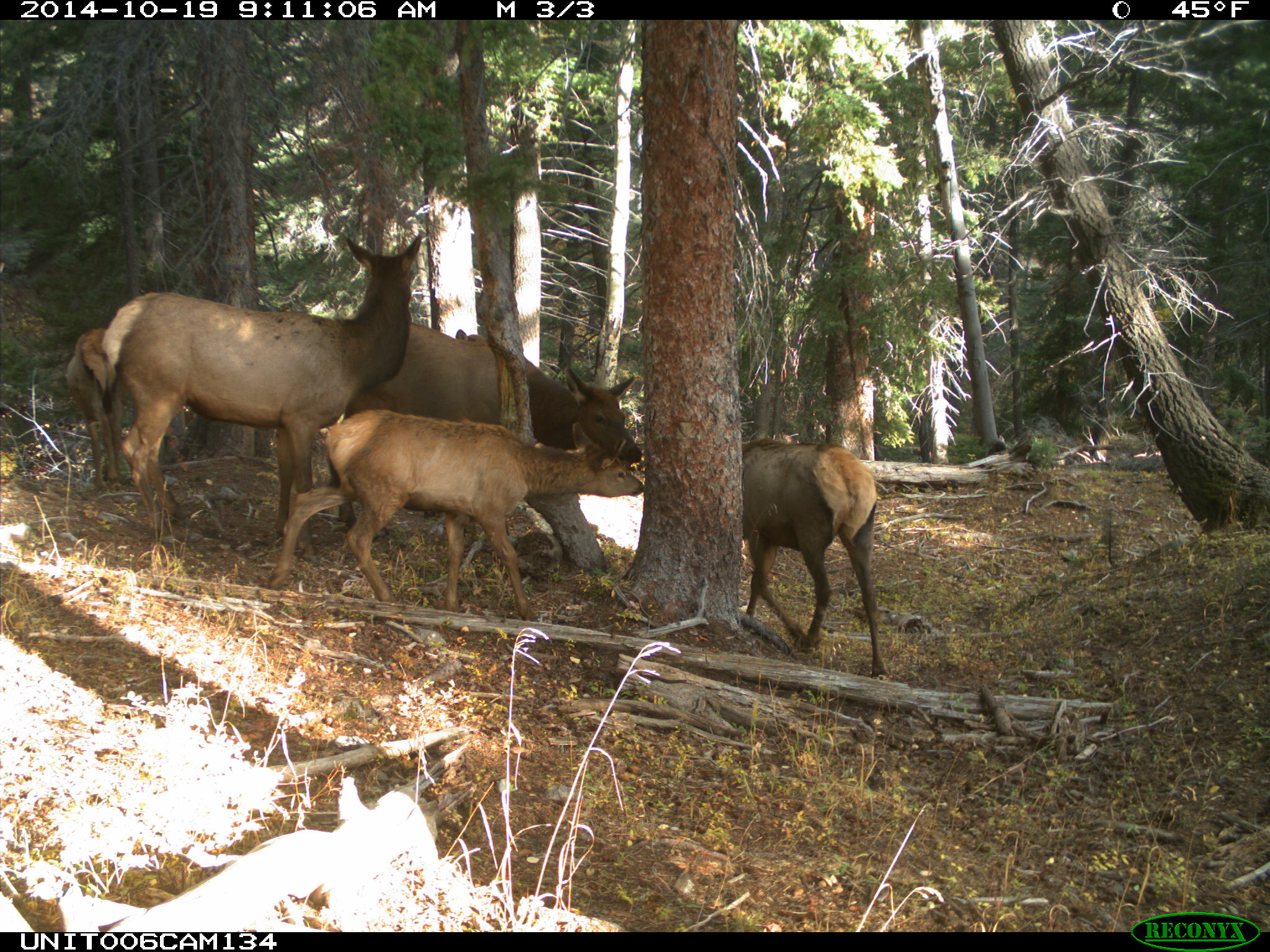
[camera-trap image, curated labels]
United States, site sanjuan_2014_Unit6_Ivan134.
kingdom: Animalia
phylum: Chordata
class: Mammalia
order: Artiodactyla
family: Cervidae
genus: Cervus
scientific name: Cervus elaphus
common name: red deer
Cervus elaphus (red deer).